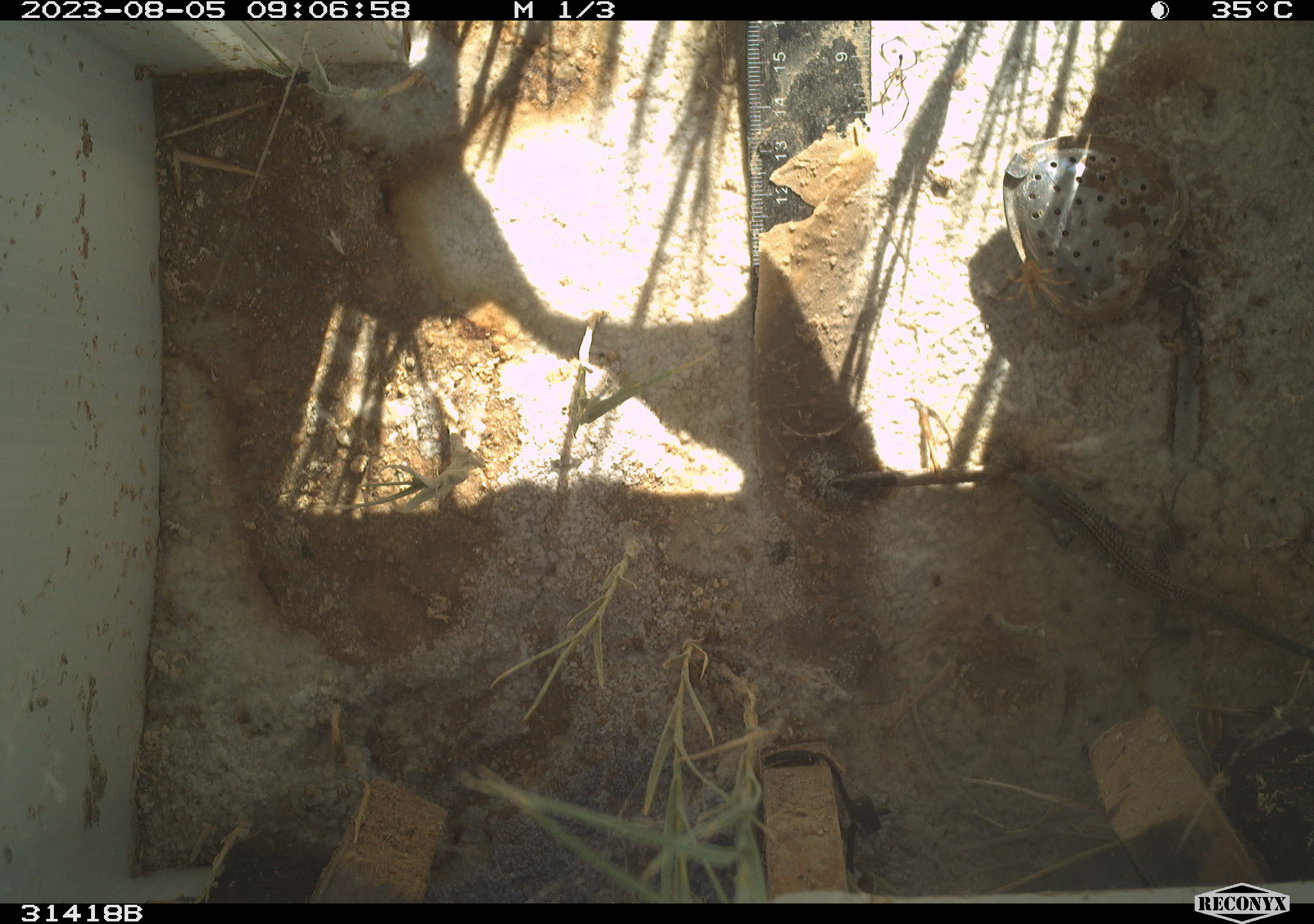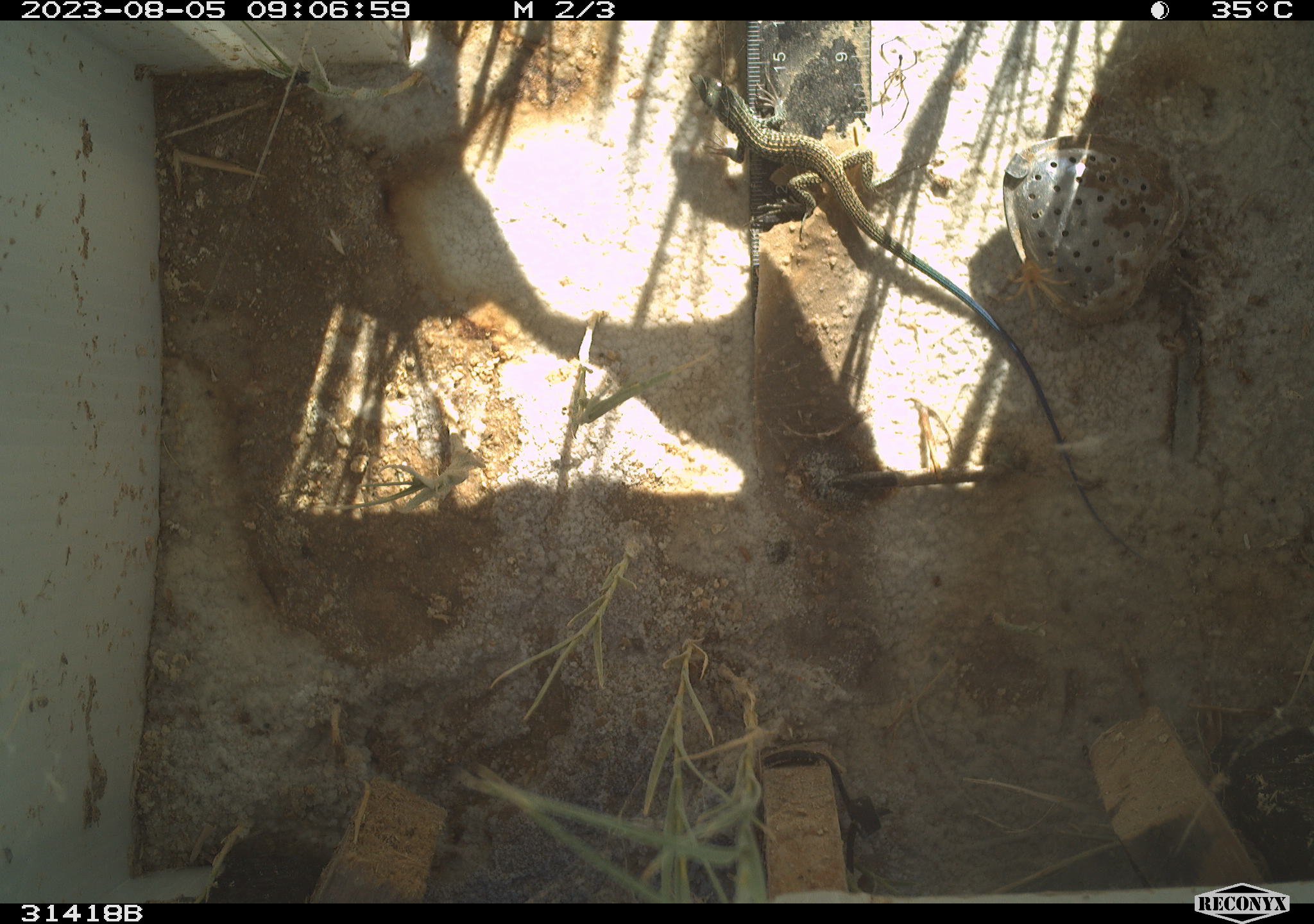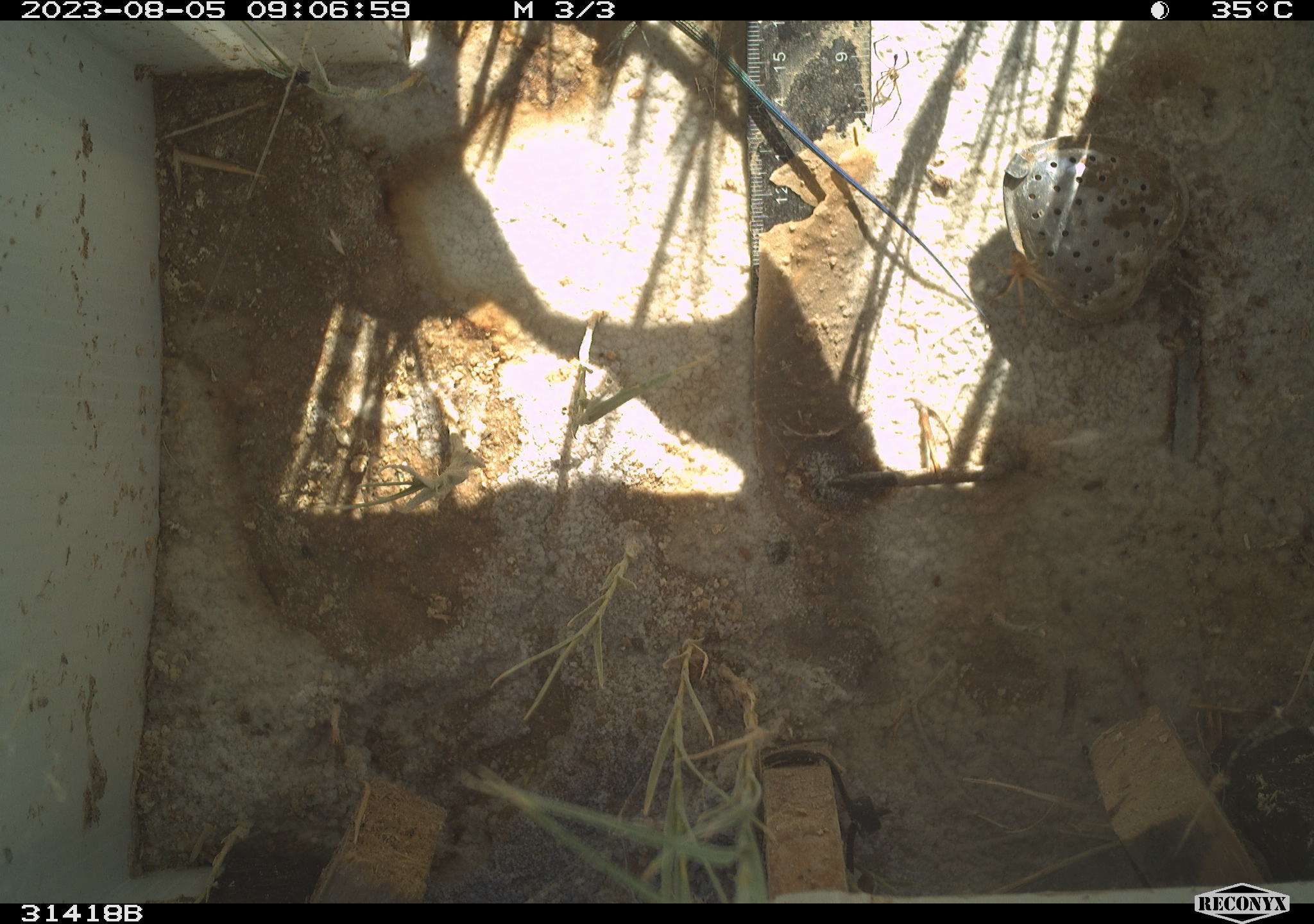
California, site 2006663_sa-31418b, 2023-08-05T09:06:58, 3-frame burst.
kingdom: Animalia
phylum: Chordata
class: Reptilia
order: Squamata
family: Teiidae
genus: Aspidoscelis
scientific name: Aspidoscelis tigris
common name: western whiptail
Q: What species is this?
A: Western whiptail (Aspidoscelis tigris).